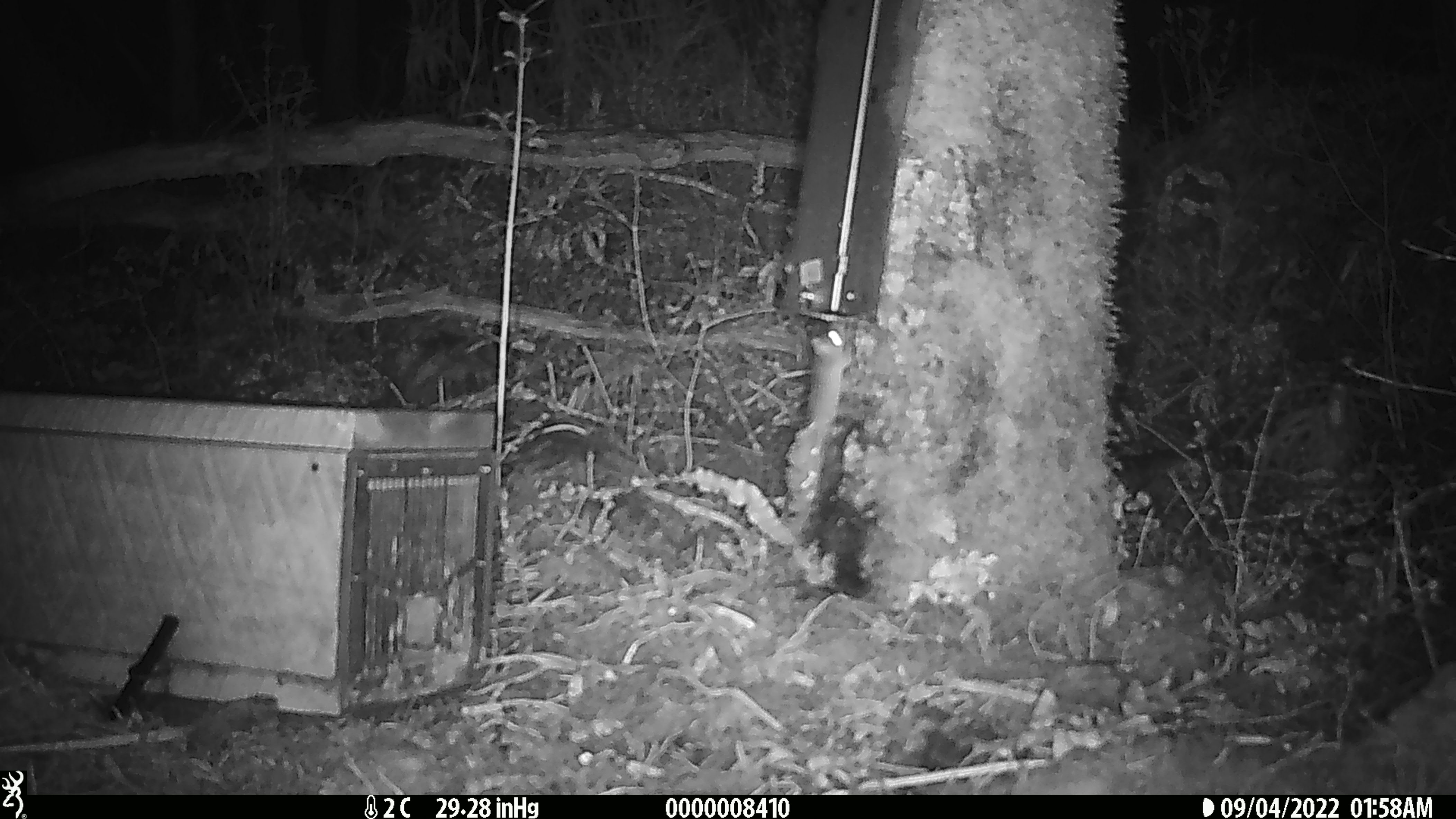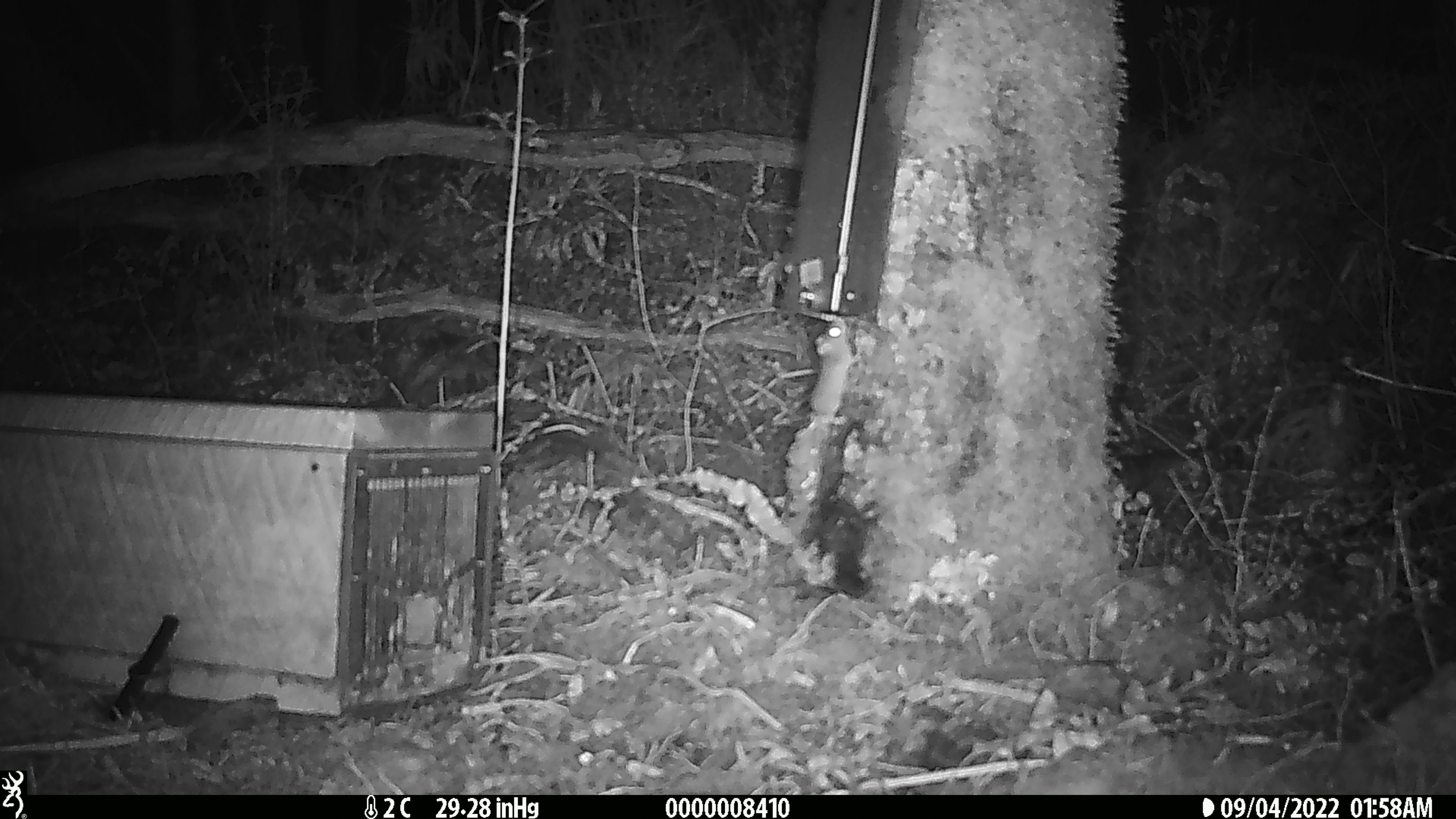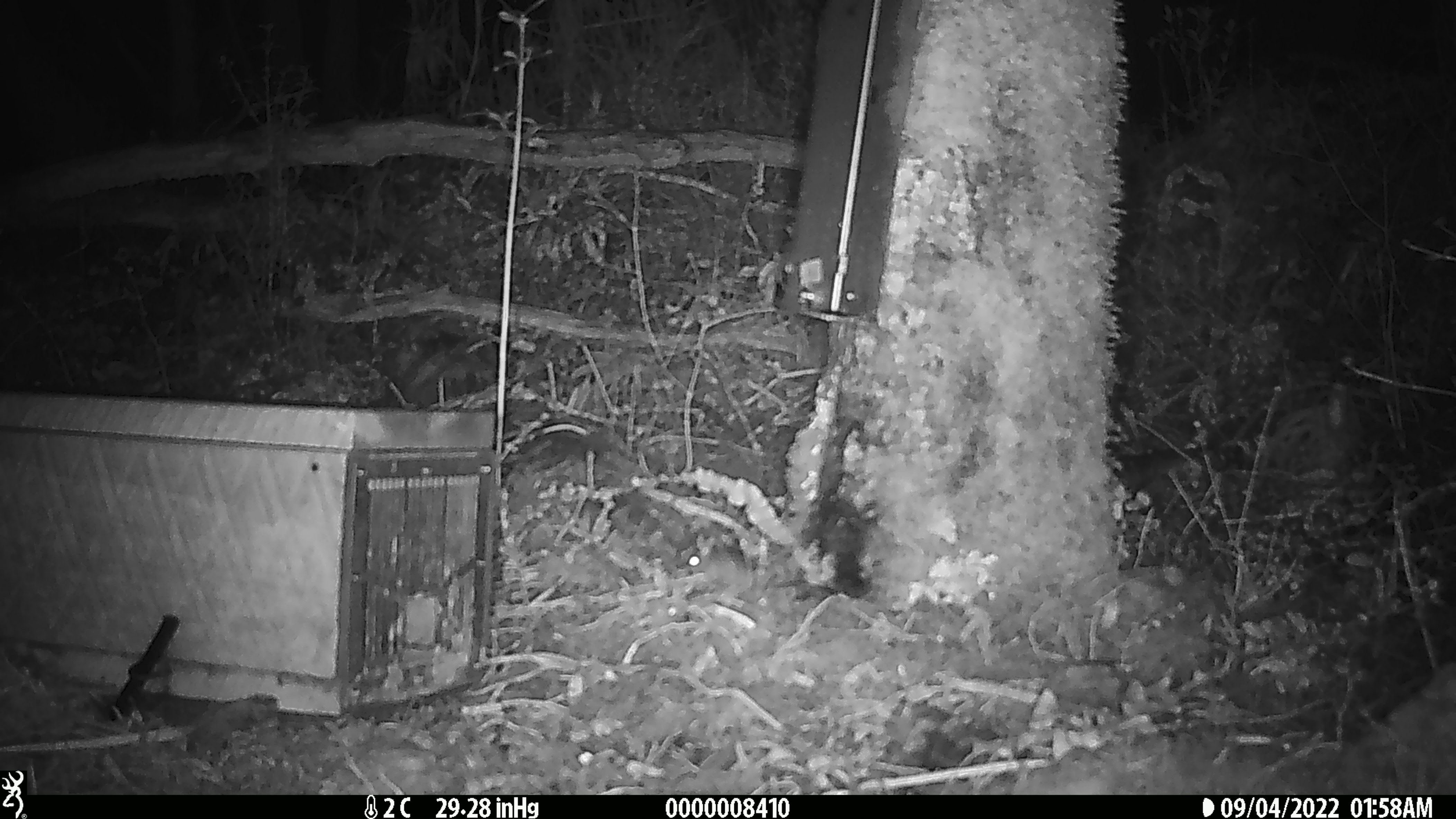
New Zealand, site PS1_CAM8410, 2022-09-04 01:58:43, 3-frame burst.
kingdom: Animalia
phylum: Chordata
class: Mammalia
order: Rodentia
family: Muridae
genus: Mus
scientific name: Mus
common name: mouse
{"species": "mouse (Mus)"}